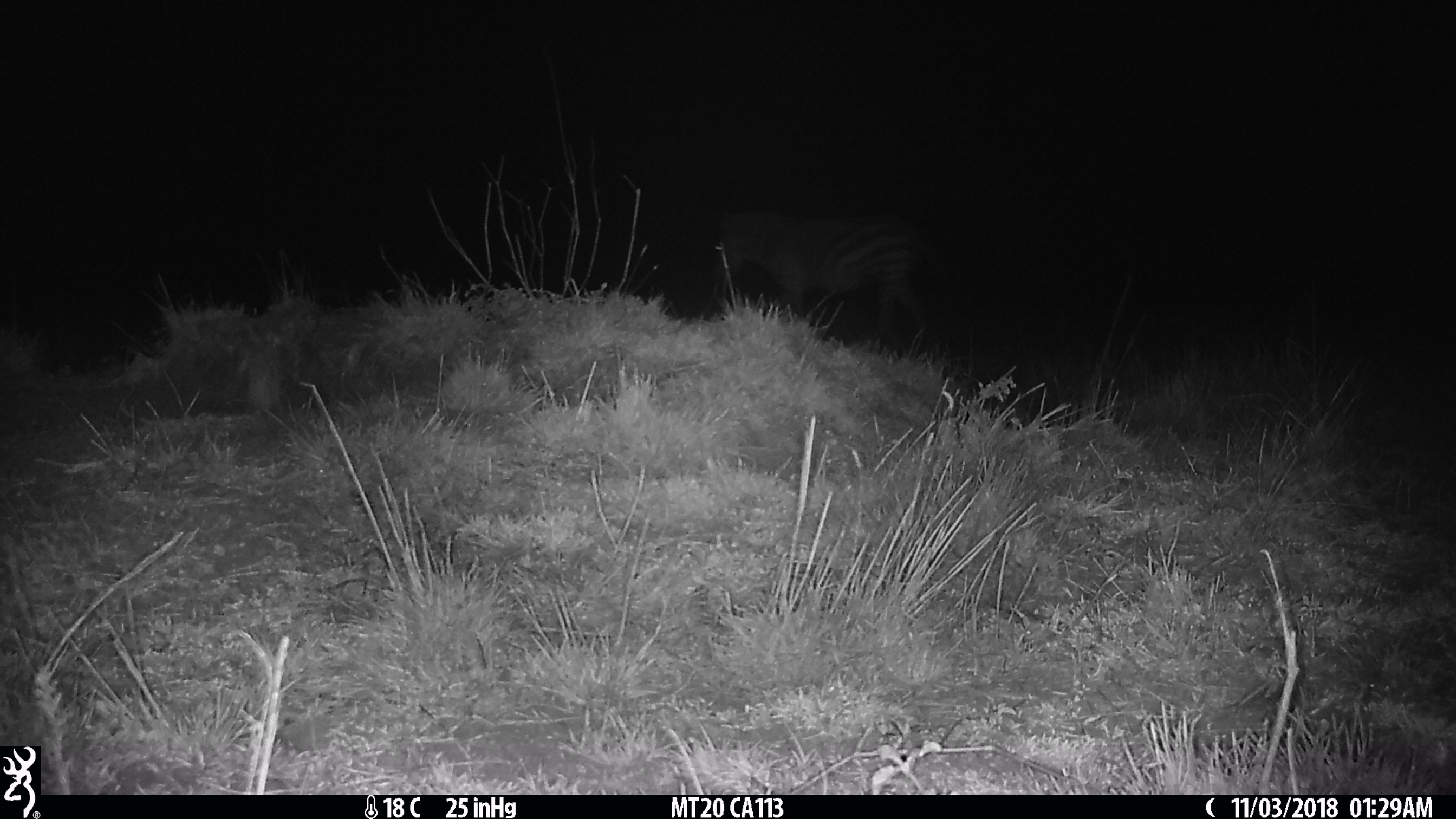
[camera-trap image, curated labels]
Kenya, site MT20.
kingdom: Animalia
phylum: Chordata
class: Mammalia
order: Perissodactyla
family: Equidae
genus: Equus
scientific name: Equus quagga burchellii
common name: burchell's zebra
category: zebra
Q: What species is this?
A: Zebra (burchell's zebra) (Equus quagga burchellii).